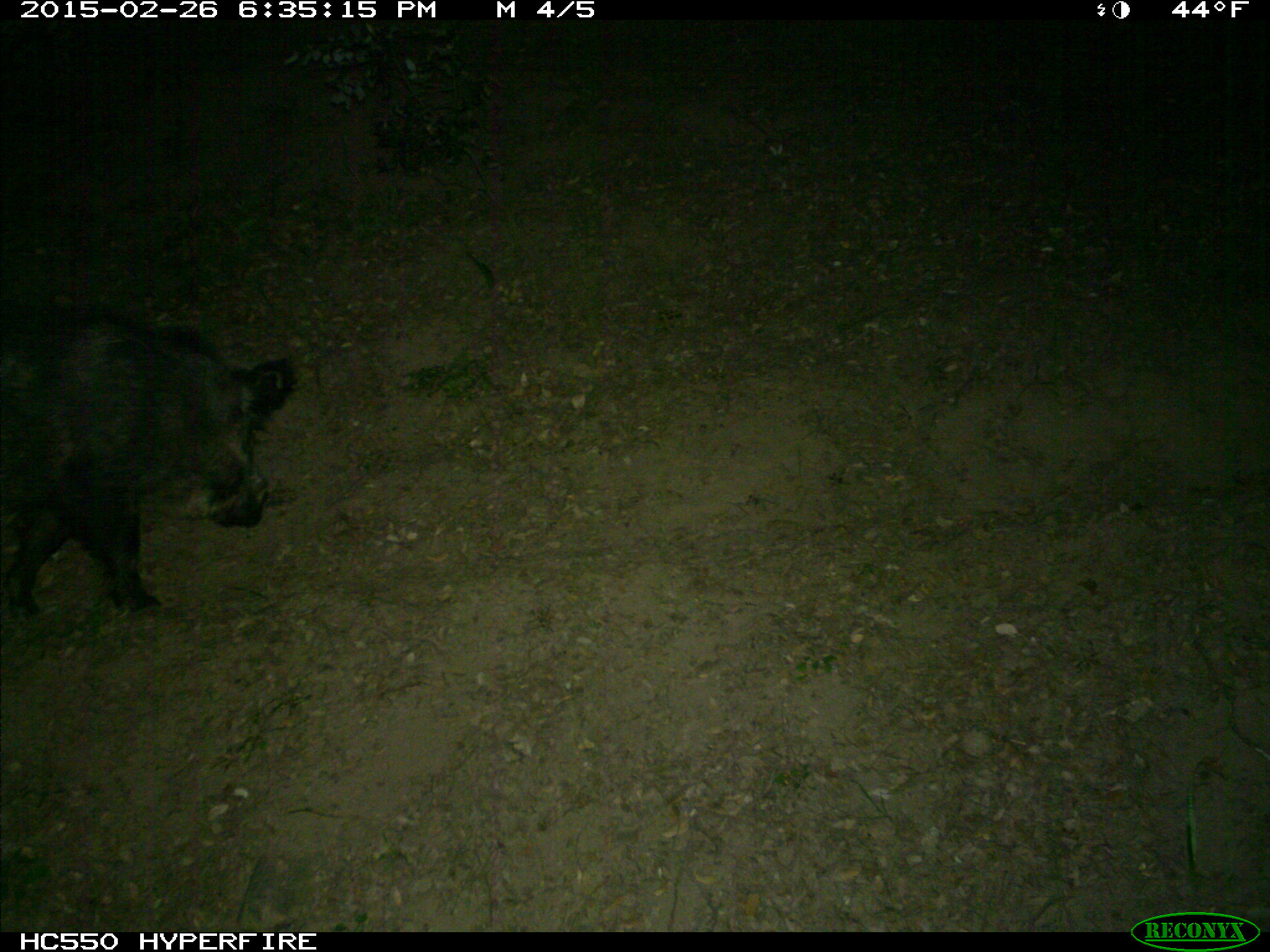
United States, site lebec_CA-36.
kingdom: Animalia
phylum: Chordata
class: Mammalia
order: Artiodactyla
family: Suidae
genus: Sus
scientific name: Sus scrofa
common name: wild boar